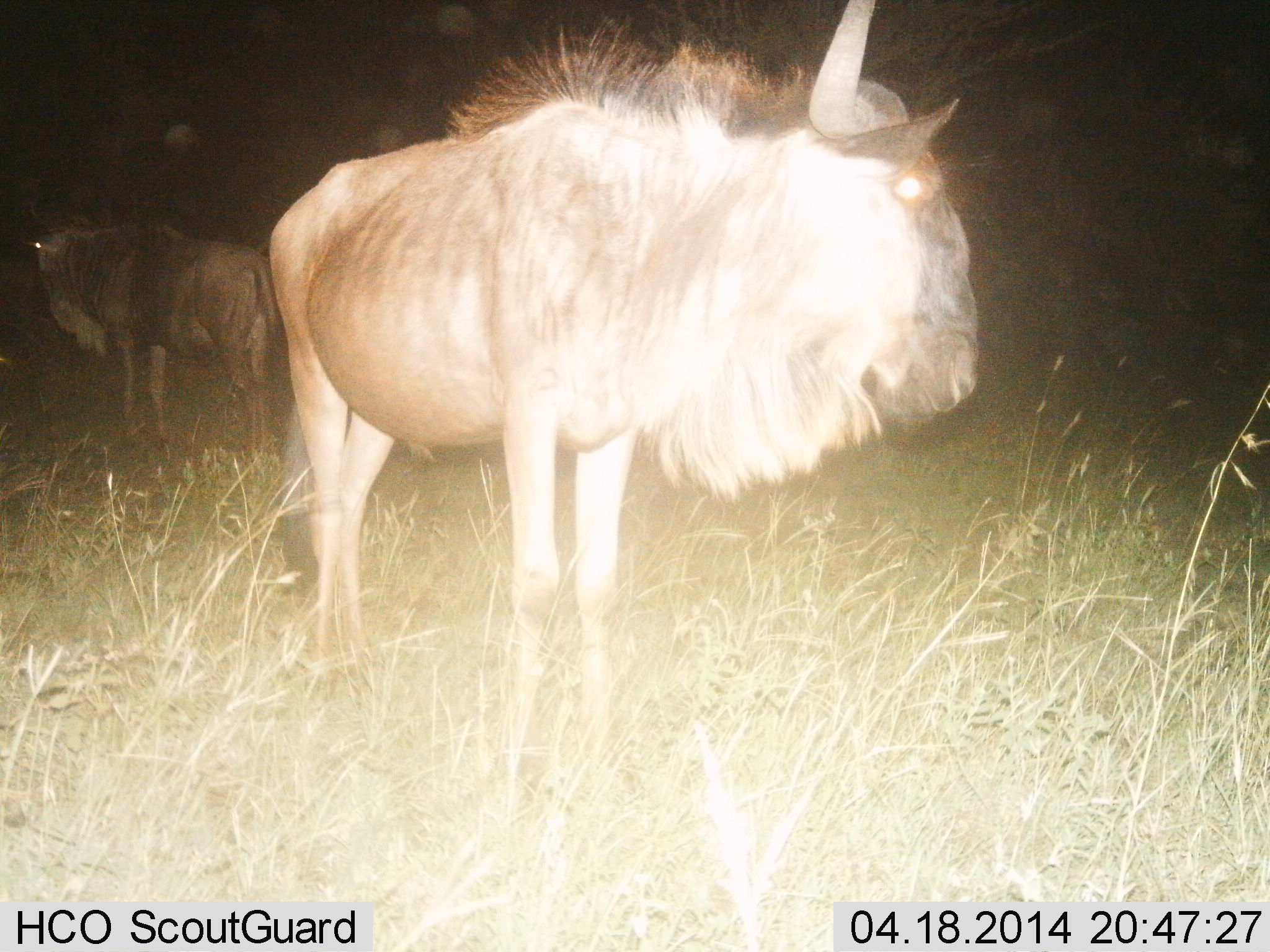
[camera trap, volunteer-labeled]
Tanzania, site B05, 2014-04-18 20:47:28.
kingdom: Animalia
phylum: Chordata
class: Mammalia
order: Artiodactyla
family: Bovidae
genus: Connochaetes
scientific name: Connochaetes taurinus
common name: blue wildebeest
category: wildebeest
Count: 2.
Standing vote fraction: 100%.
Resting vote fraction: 0%.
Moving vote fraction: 0%.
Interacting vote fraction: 0%.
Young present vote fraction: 0%.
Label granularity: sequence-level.